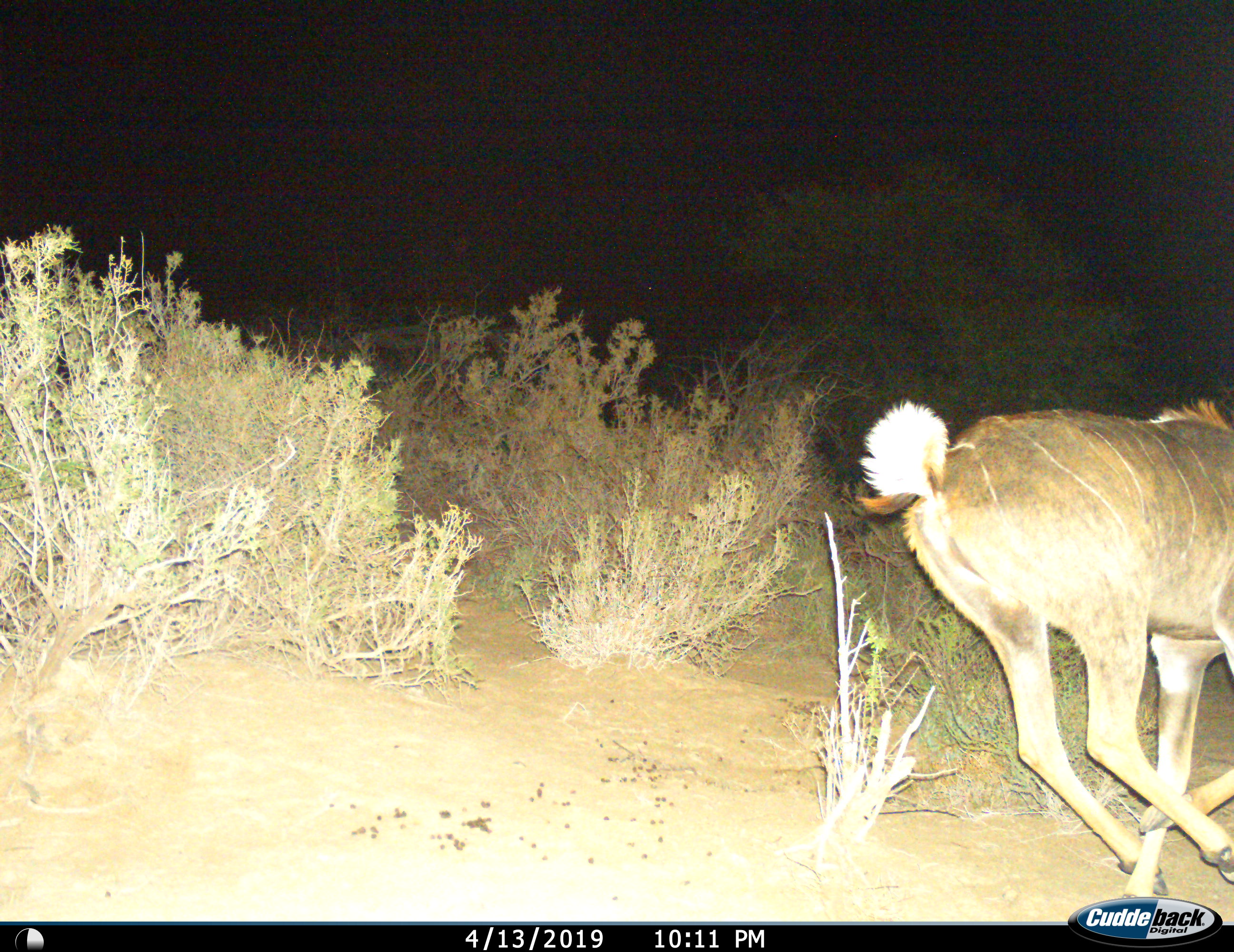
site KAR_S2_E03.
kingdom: Animalia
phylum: Chordata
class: Mammalia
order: Artiodactyla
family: Bovidae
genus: Tragelaphus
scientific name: Tragelaphus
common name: kudu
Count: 1.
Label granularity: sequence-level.